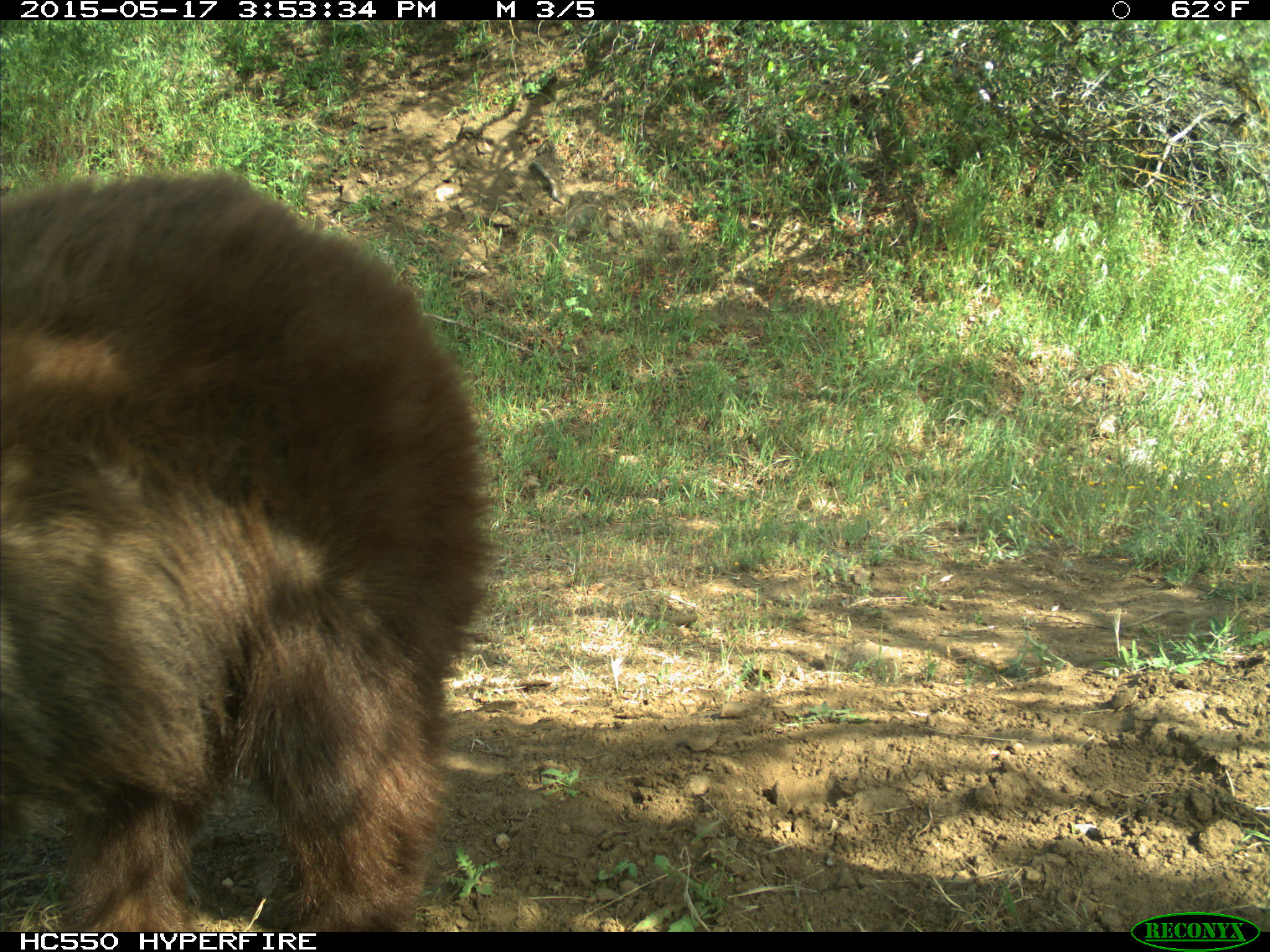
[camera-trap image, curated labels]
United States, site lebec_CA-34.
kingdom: Animalia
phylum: Chordata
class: Mammalia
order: Carnivora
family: Ursidae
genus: Ursus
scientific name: Ursus americanus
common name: american black bear